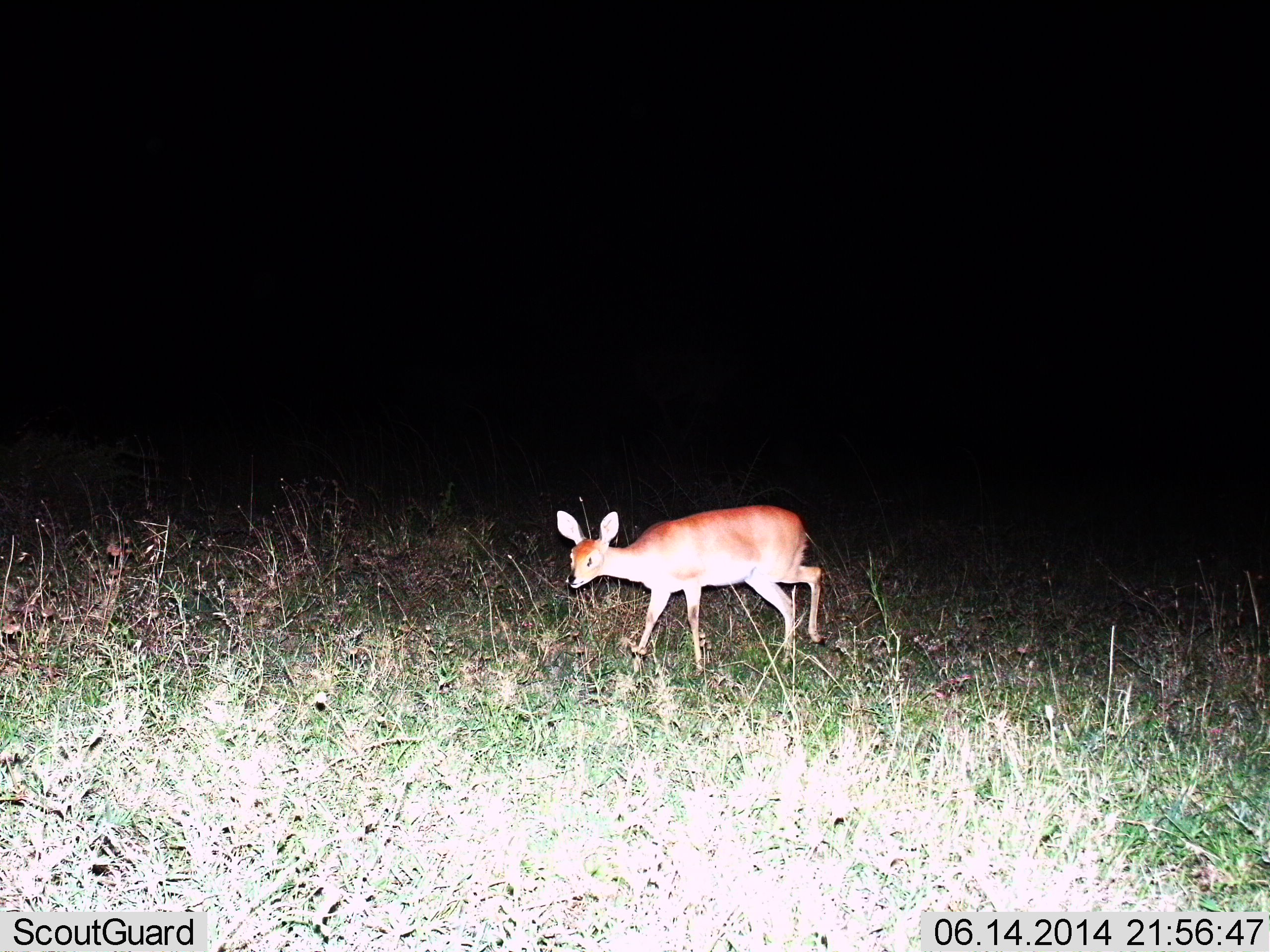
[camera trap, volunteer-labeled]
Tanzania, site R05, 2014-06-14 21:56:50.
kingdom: Animalia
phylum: Chordata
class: Mammalia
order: Artiodactyla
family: Bovidae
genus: Redunca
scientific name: Redunca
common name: reedbuck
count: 1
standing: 30%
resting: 0%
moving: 70%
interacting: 0%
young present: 10%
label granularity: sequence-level